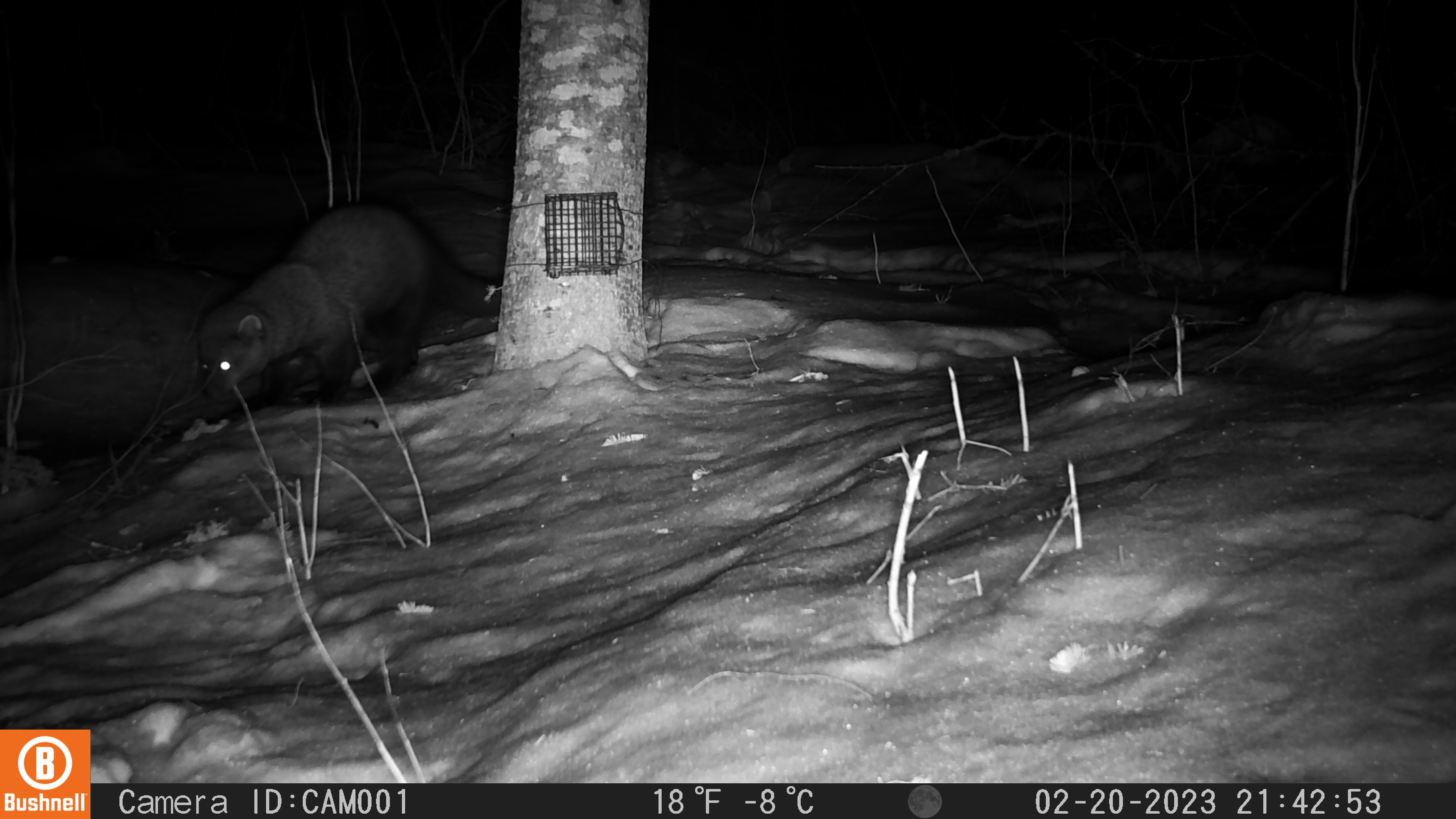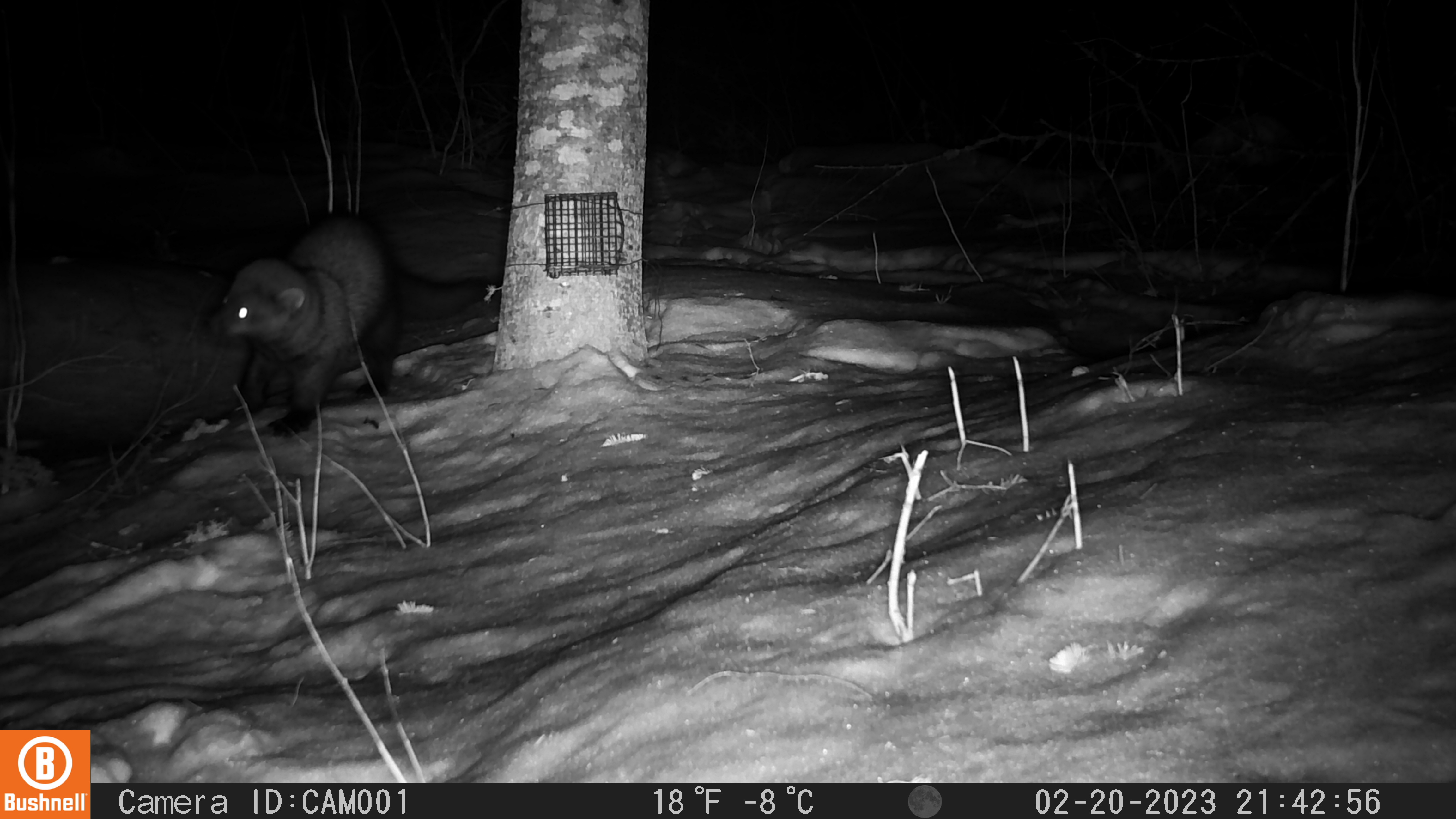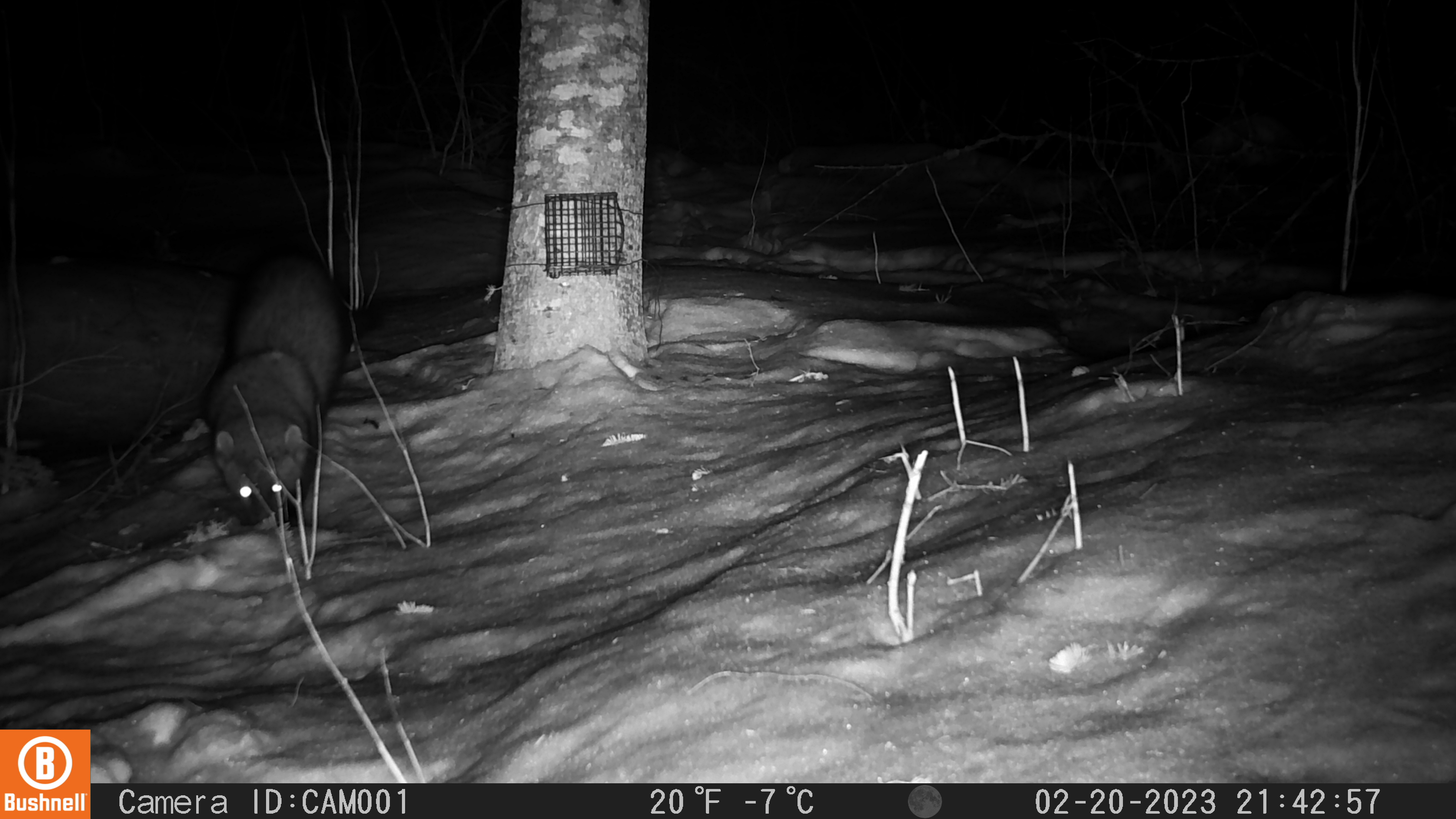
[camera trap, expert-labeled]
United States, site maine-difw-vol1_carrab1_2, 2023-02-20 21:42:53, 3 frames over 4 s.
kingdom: Animalia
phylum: Chordata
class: Mammalia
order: Carnivora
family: Mustelidae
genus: Pekania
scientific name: Pekania pennanti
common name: fisher